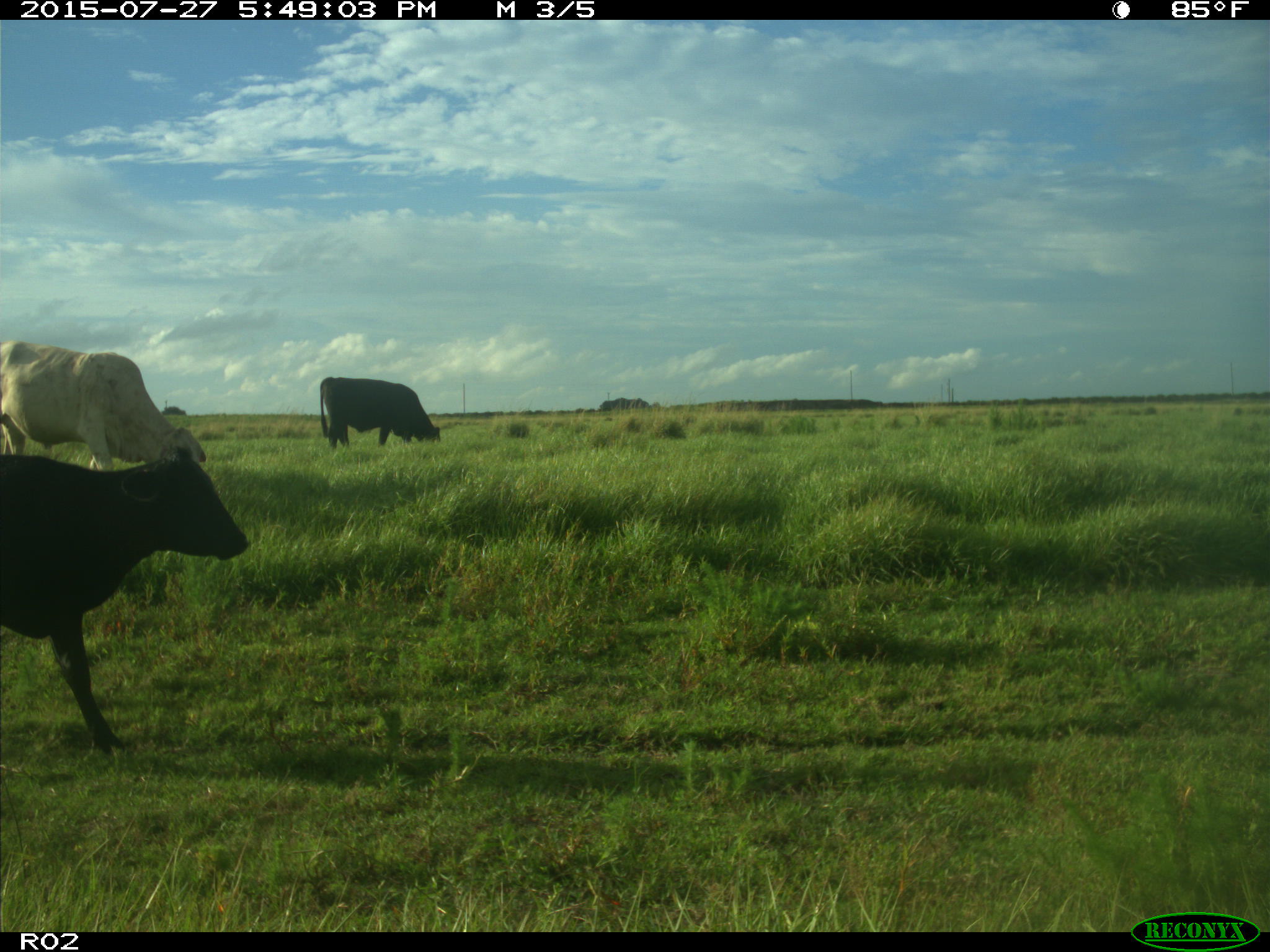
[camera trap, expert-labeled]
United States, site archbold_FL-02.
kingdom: Animalia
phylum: Chordata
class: Mammalia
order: Artiodactyla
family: Bovidae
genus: Bos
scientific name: Bos taurus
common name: domestic cow